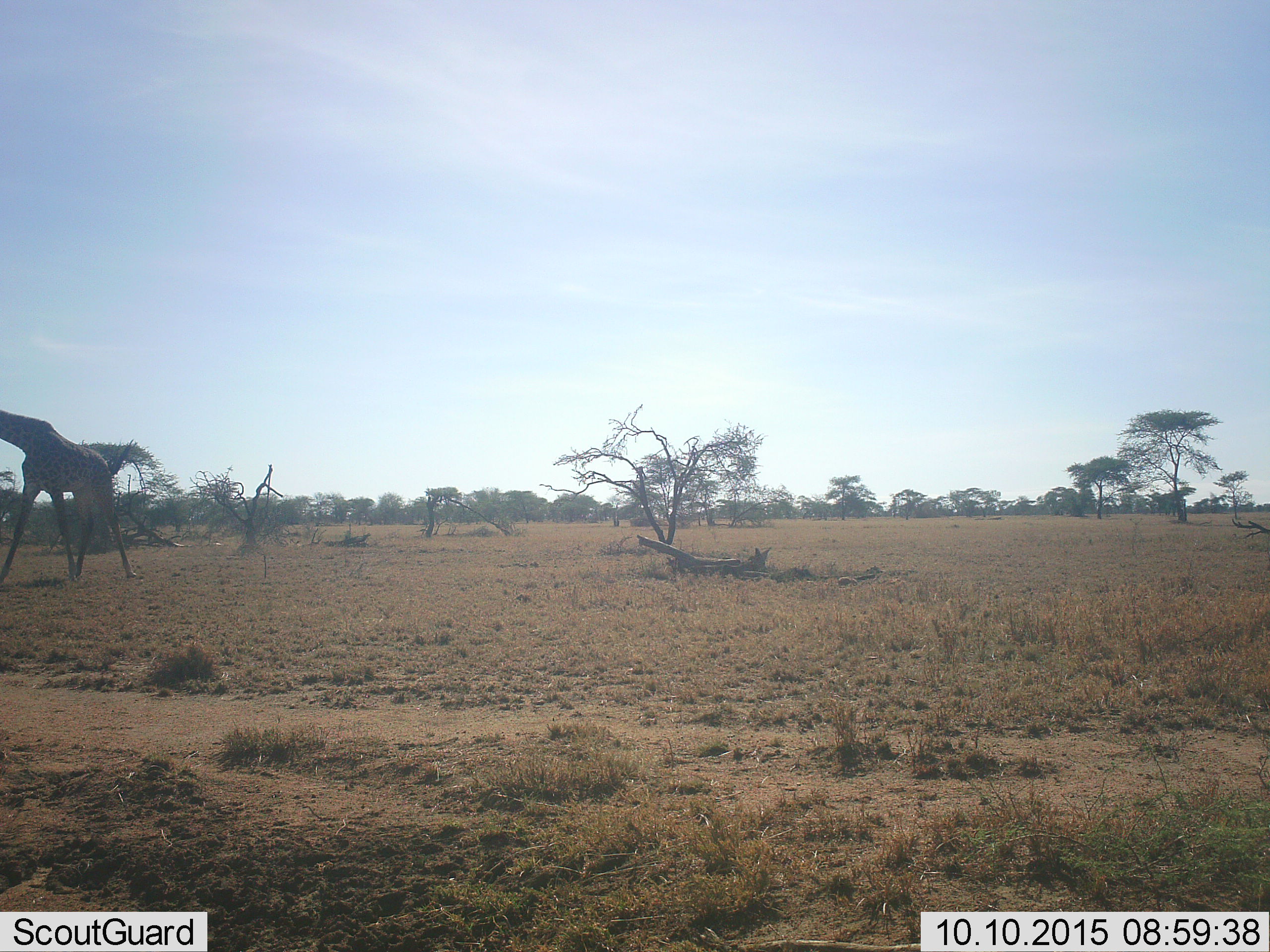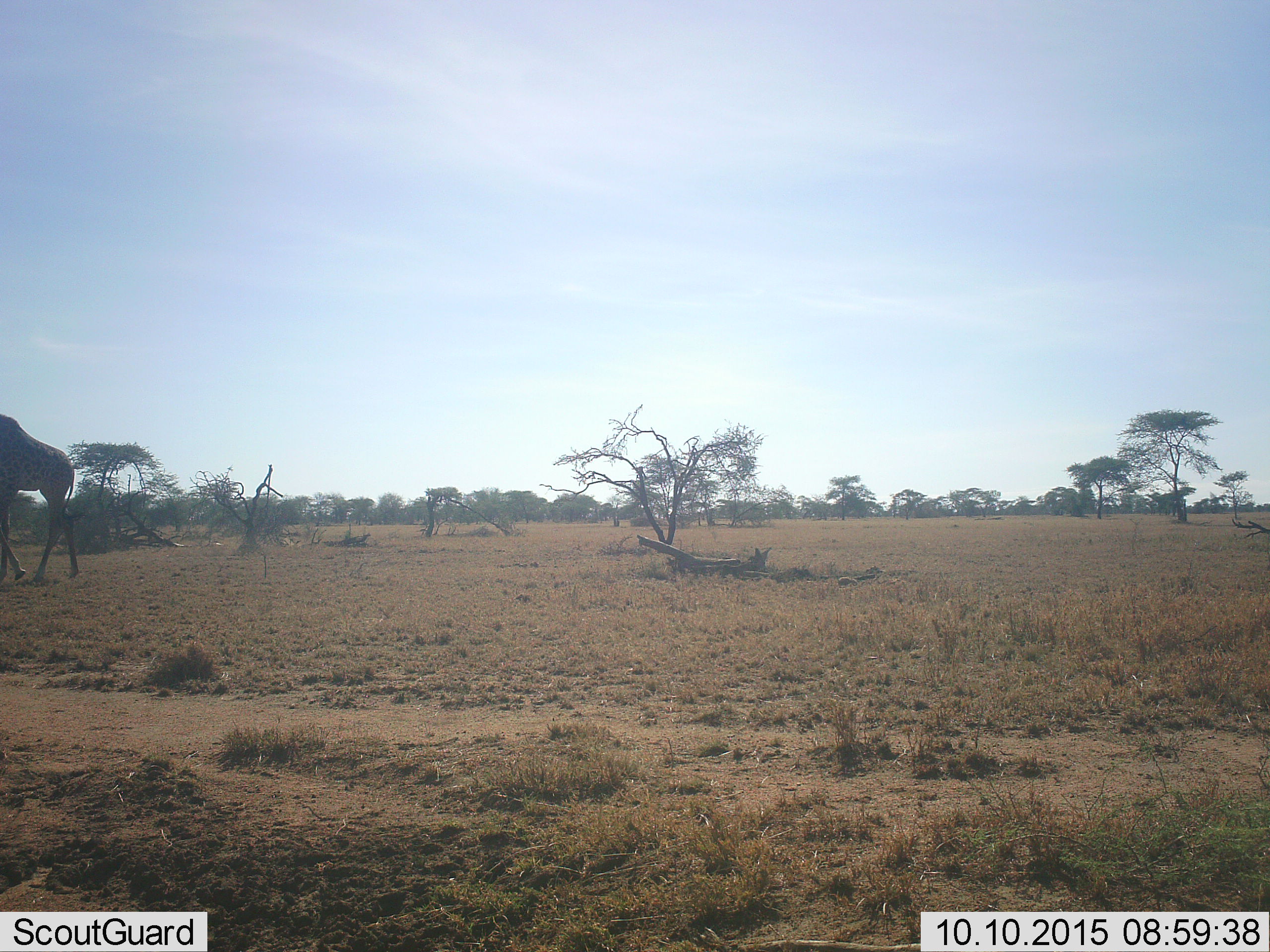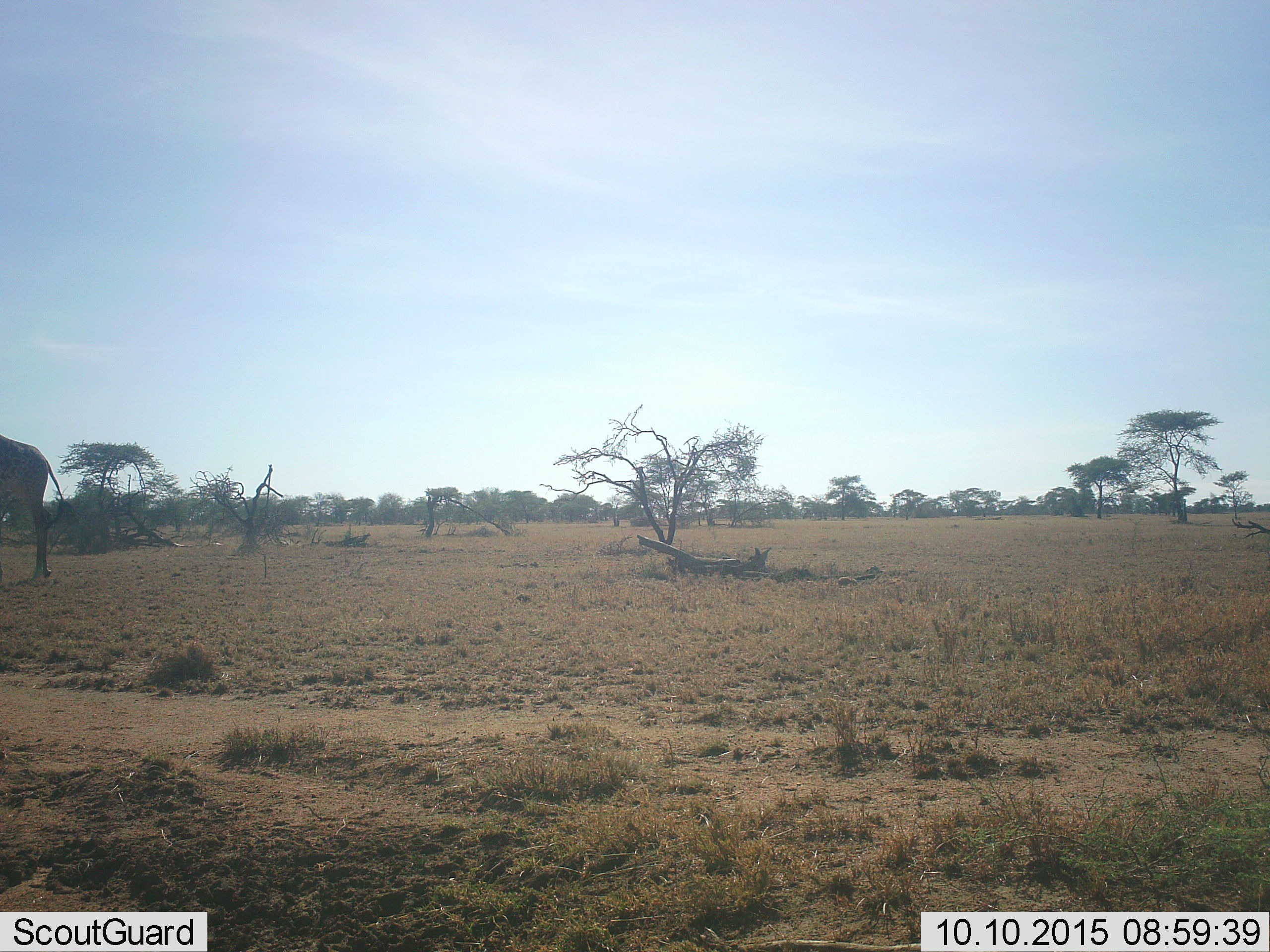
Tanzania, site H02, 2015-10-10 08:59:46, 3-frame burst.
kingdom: Animalia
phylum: Chordata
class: Mammalia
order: Artiodactyla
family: Giraffidae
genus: Giraffa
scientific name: Giraffa camelopardalis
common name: giraffe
Giraffe (Giraffa camelopardalis), count 1. Behavior (volunteer vote fractions): standing 30%, resting 0%, moving 70%, interacting 0%. Young present (vote fraction): 0%. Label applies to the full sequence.